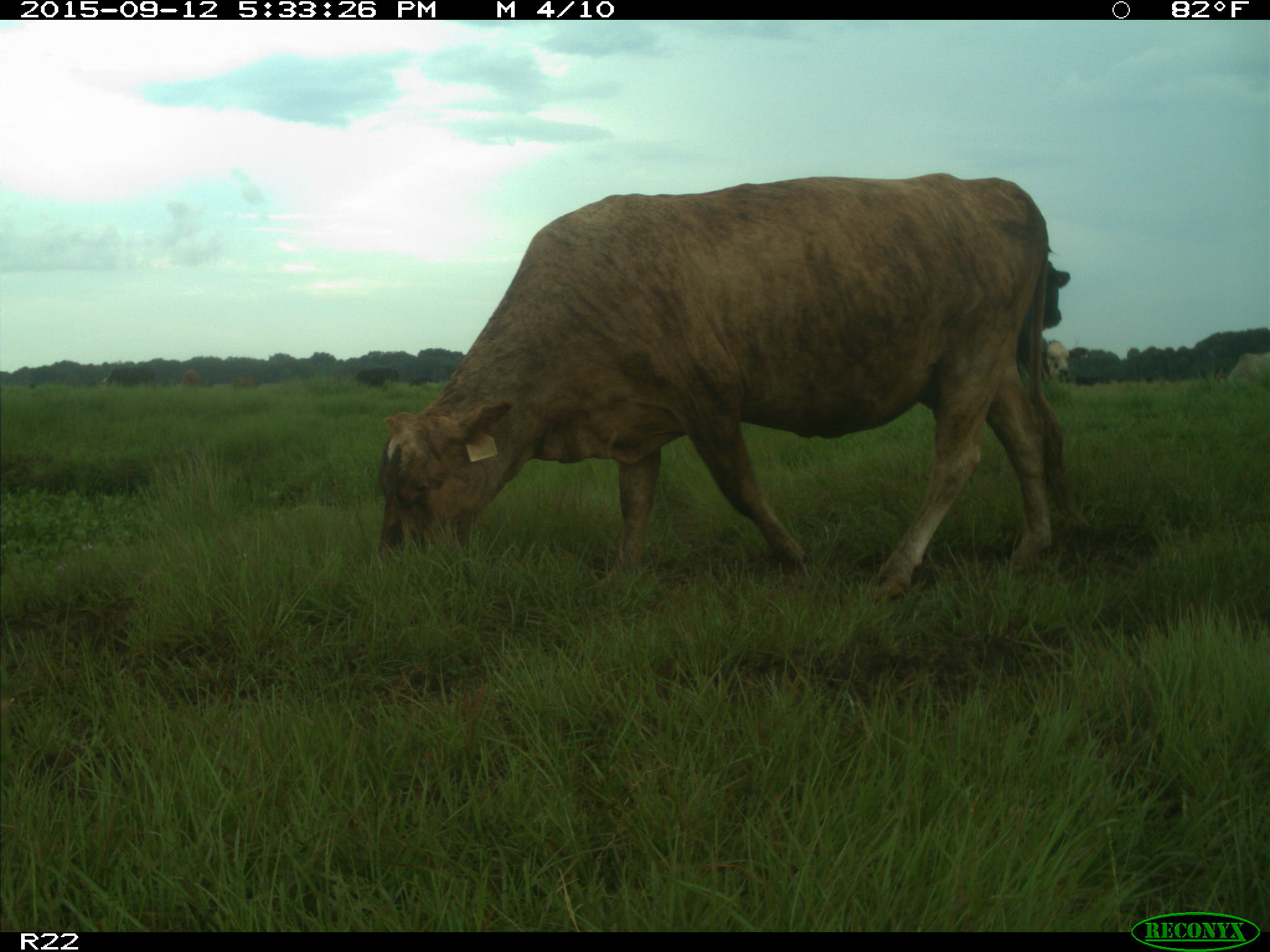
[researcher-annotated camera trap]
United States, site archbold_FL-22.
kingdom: Animalia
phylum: Chordata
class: Mammalia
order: Artiodactyla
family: Bovidae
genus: Bos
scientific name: Bos taurus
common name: domestic cow